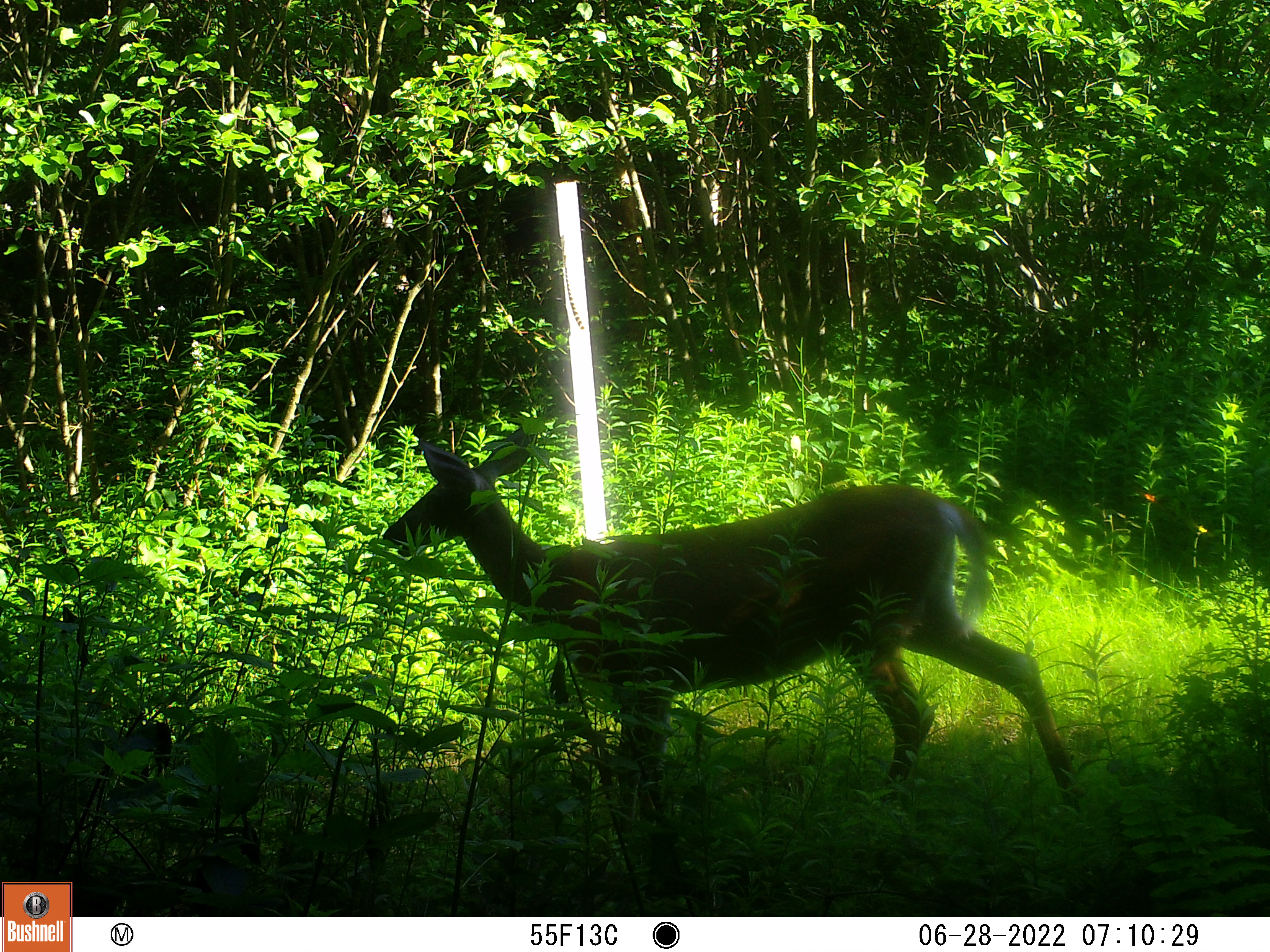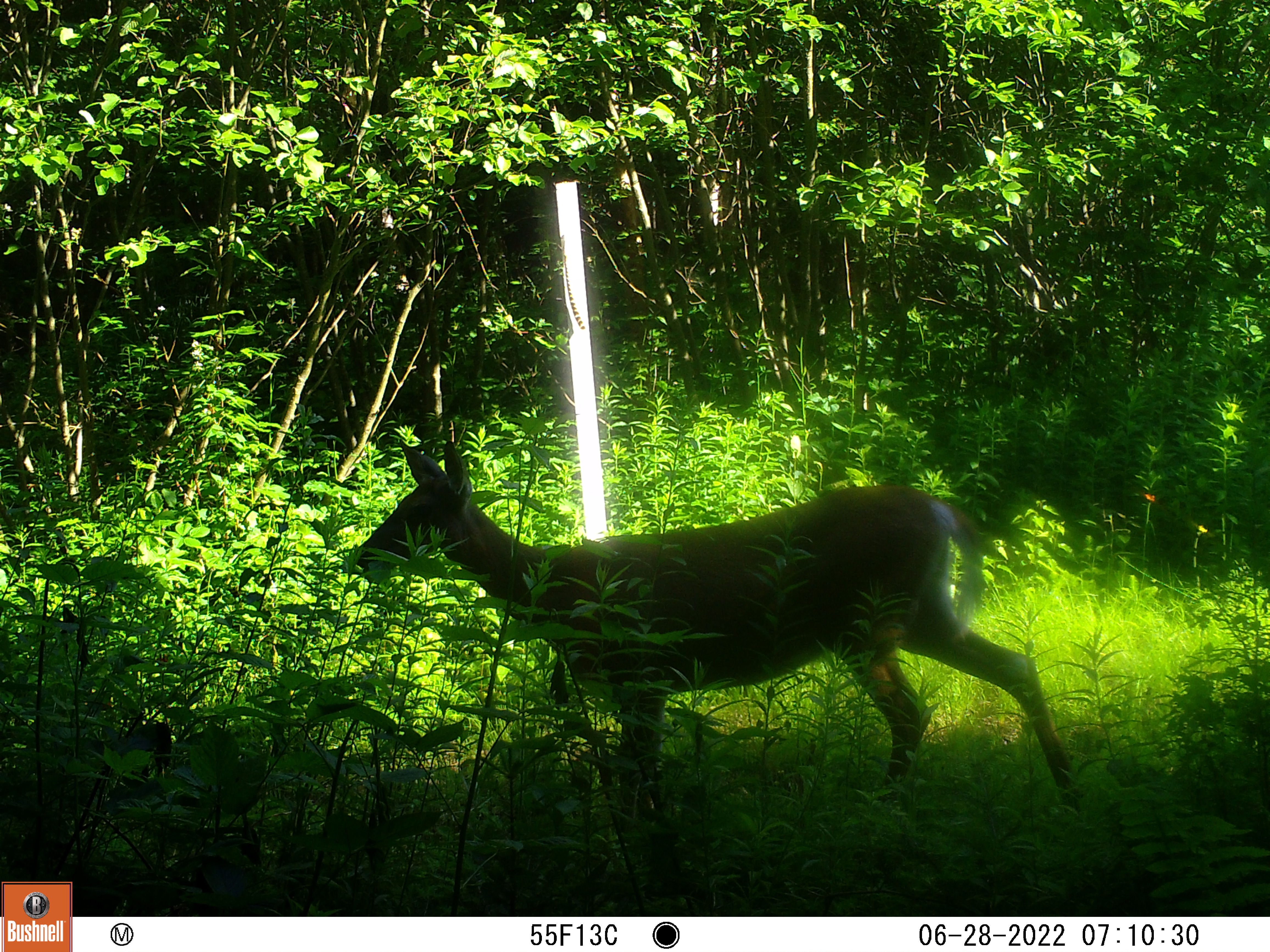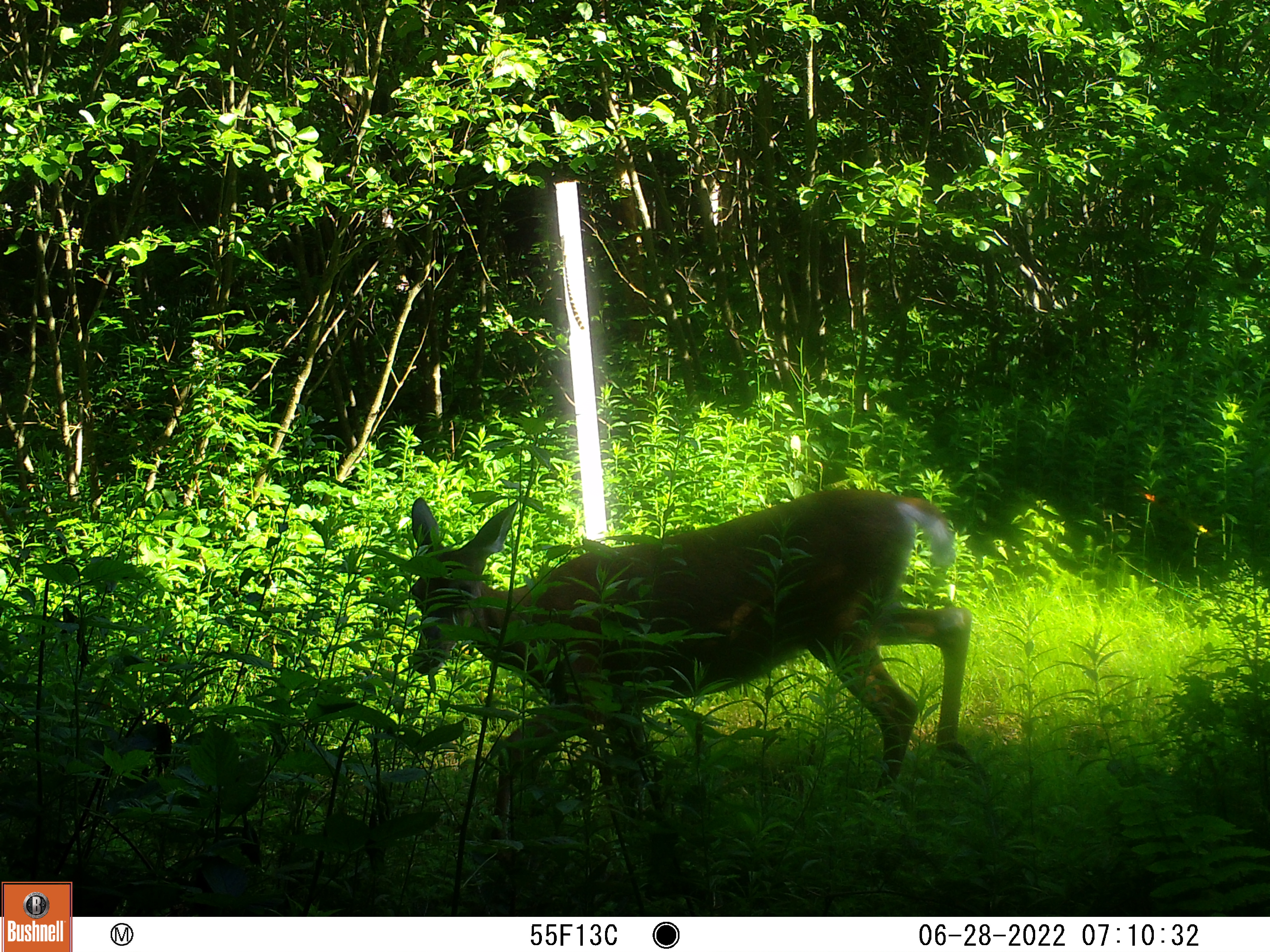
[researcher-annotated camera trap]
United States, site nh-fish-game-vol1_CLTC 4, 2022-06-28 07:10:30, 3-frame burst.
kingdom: Animalia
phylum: Chordata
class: Mammalia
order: Artiodactyla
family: Cervidae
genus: Odocoileus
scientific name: Odocoileus virginianus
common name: white-tailed deer